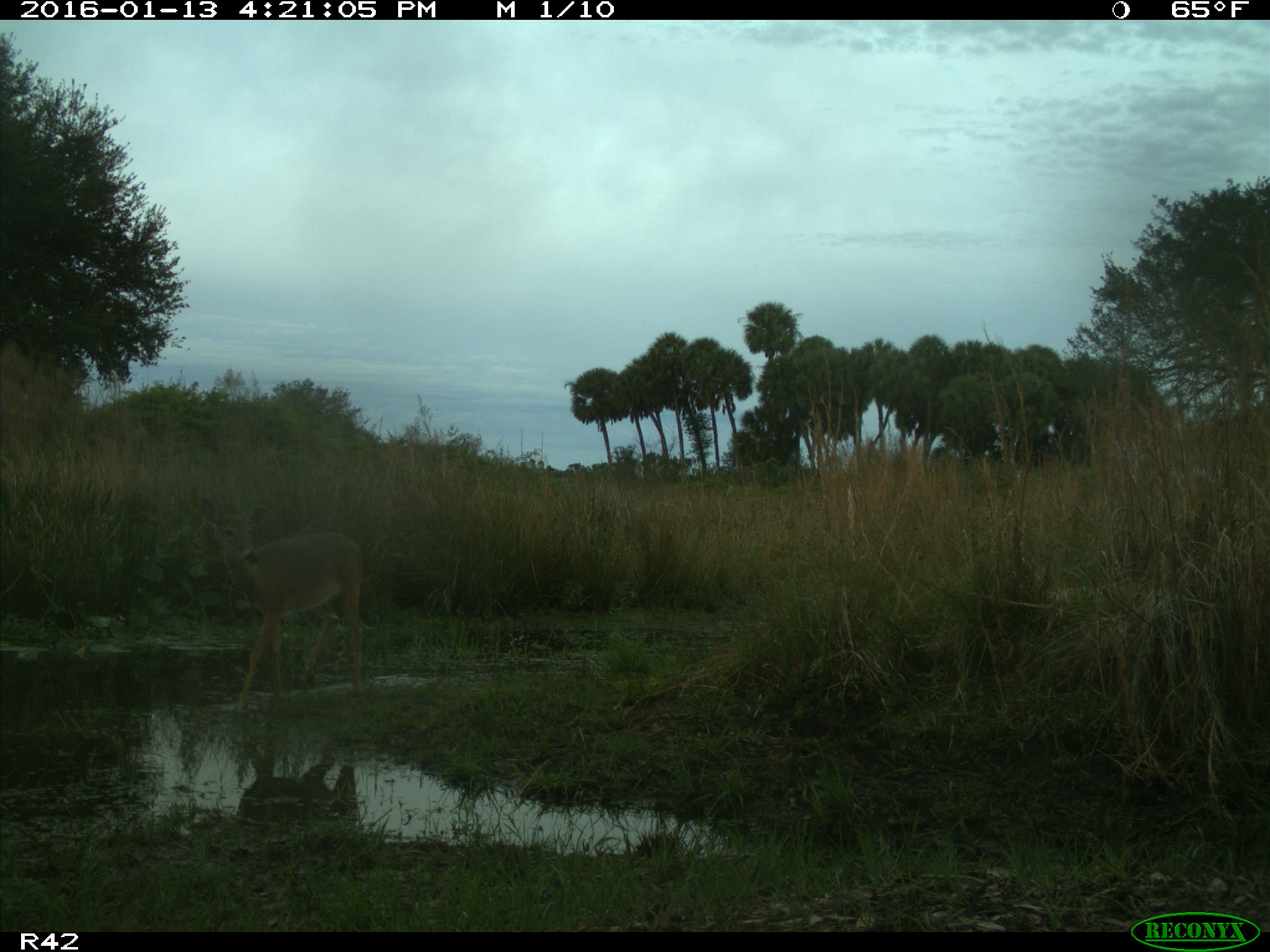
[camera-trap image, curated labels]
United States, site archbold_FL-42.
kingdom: Animalia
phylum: Chordata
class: Mammalia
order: Artiodactyla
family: Cervidae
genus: Odocoileus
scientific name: Odocoileus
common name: deer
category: unidentified deer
Unidentified deer (deer) (Odocoileus).